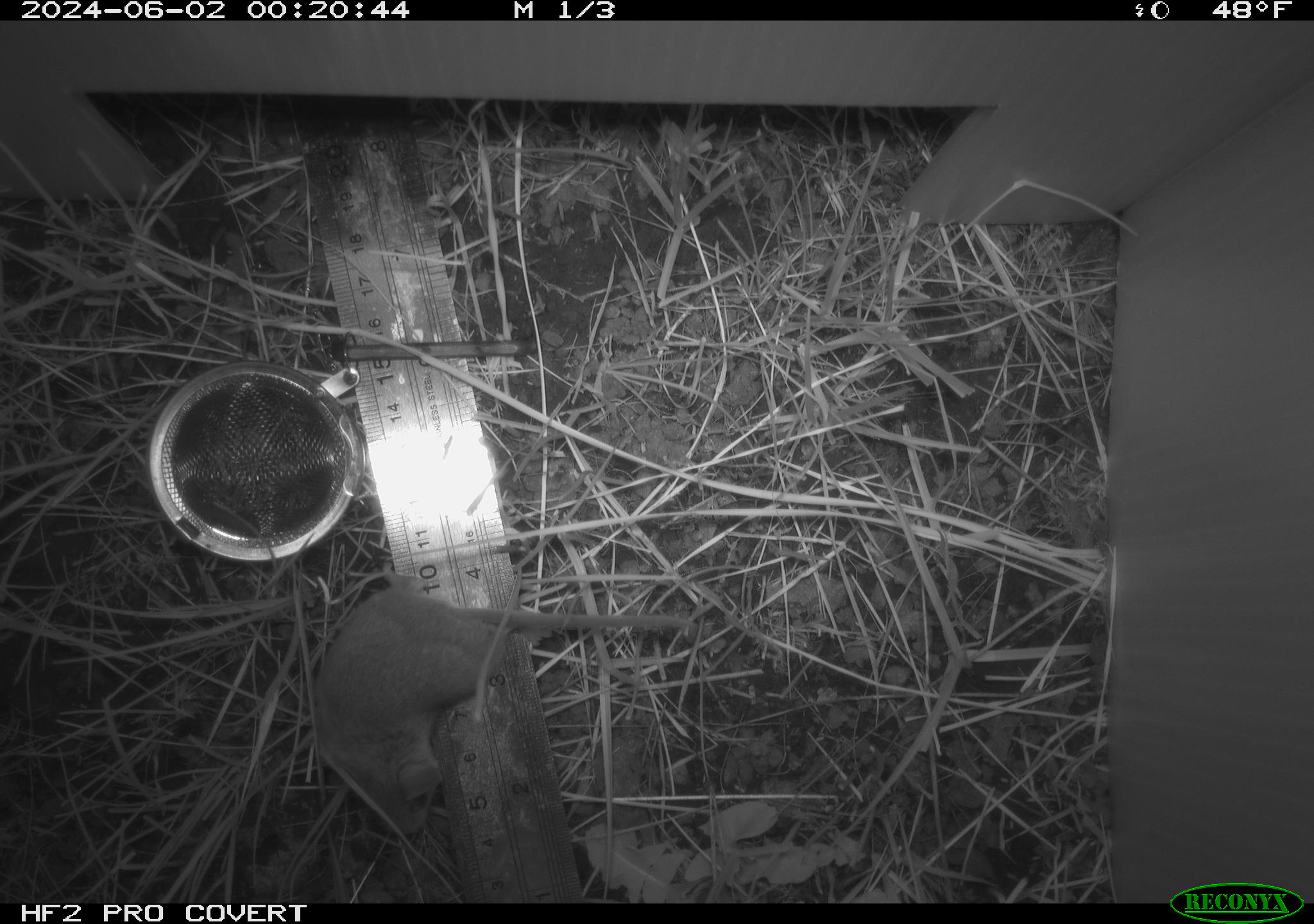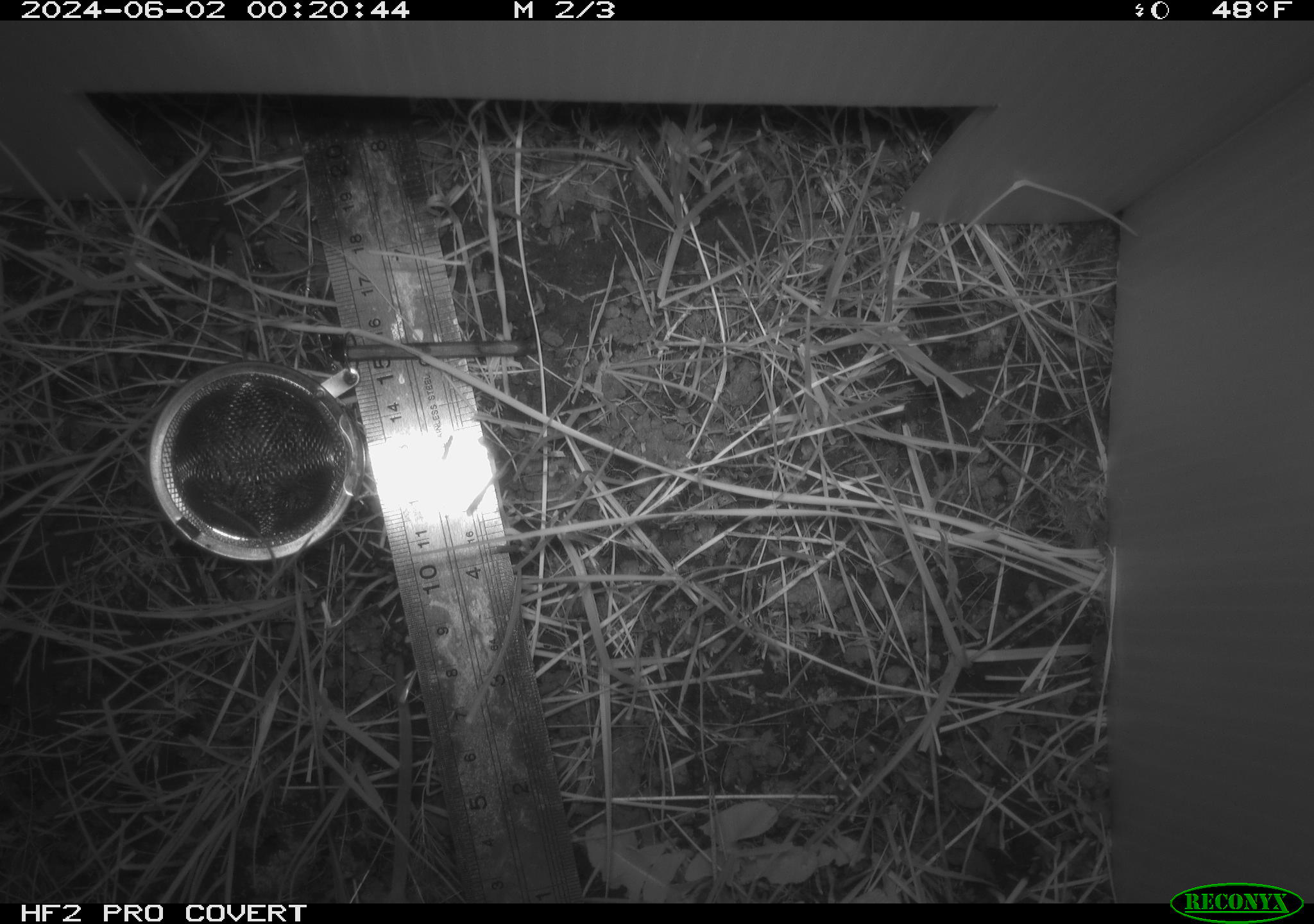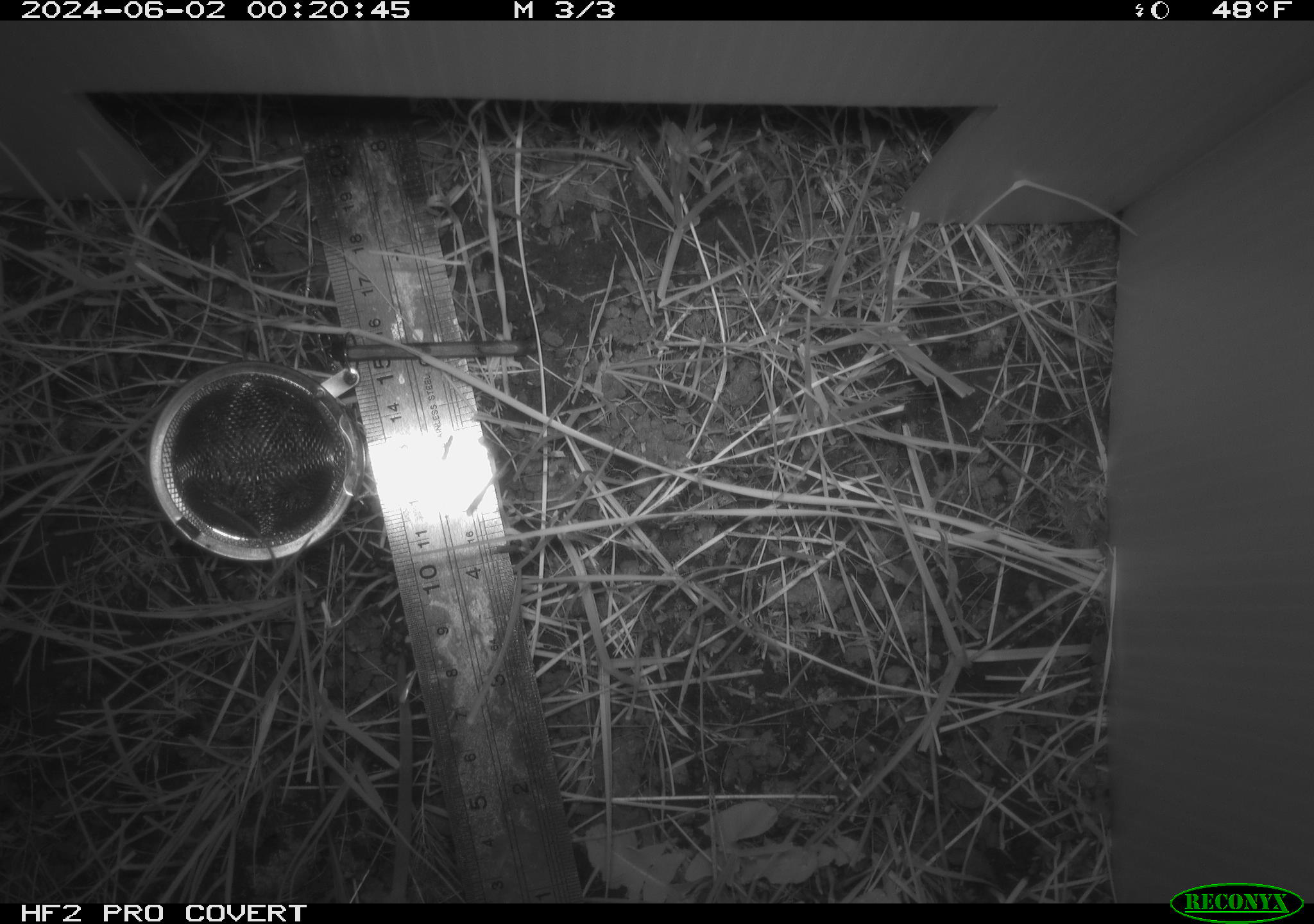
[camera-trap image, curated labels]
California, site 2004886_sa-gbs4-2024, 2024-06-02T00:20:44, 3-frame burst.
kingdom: Animalia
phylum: Chordata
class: Mammalia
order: Rodentia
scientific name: Rodentia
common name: mouse species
Mouse species (Rodentia).